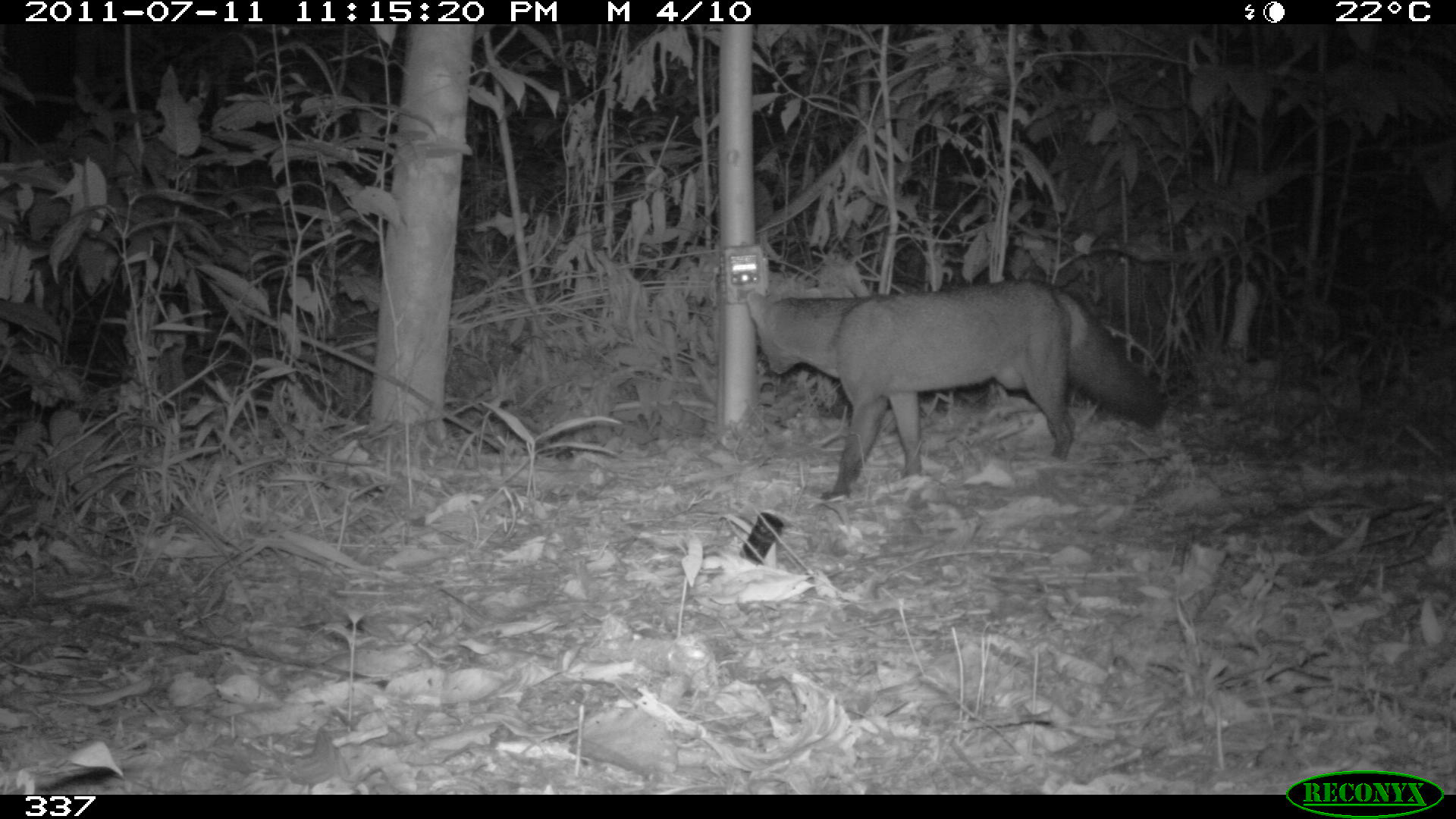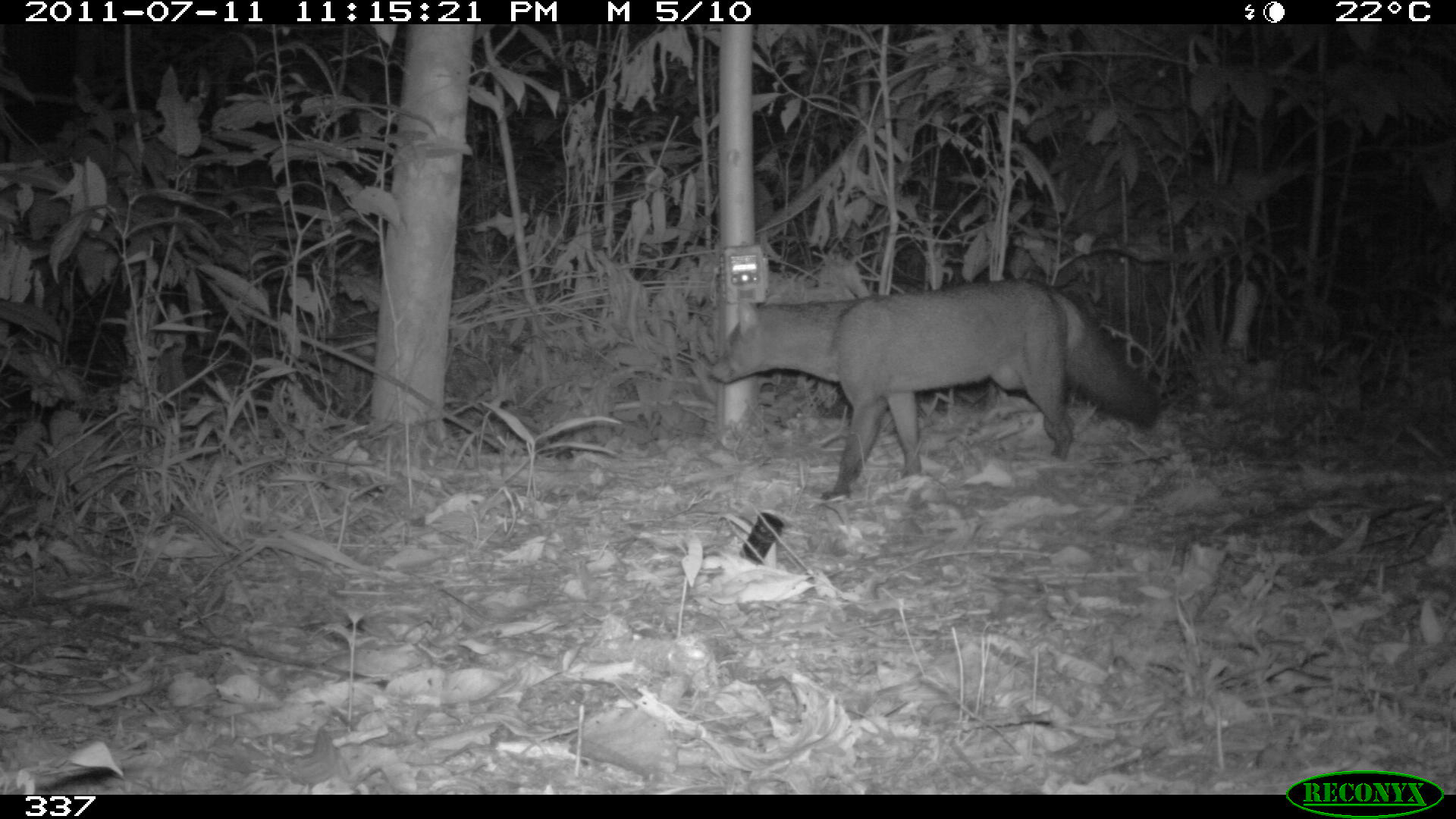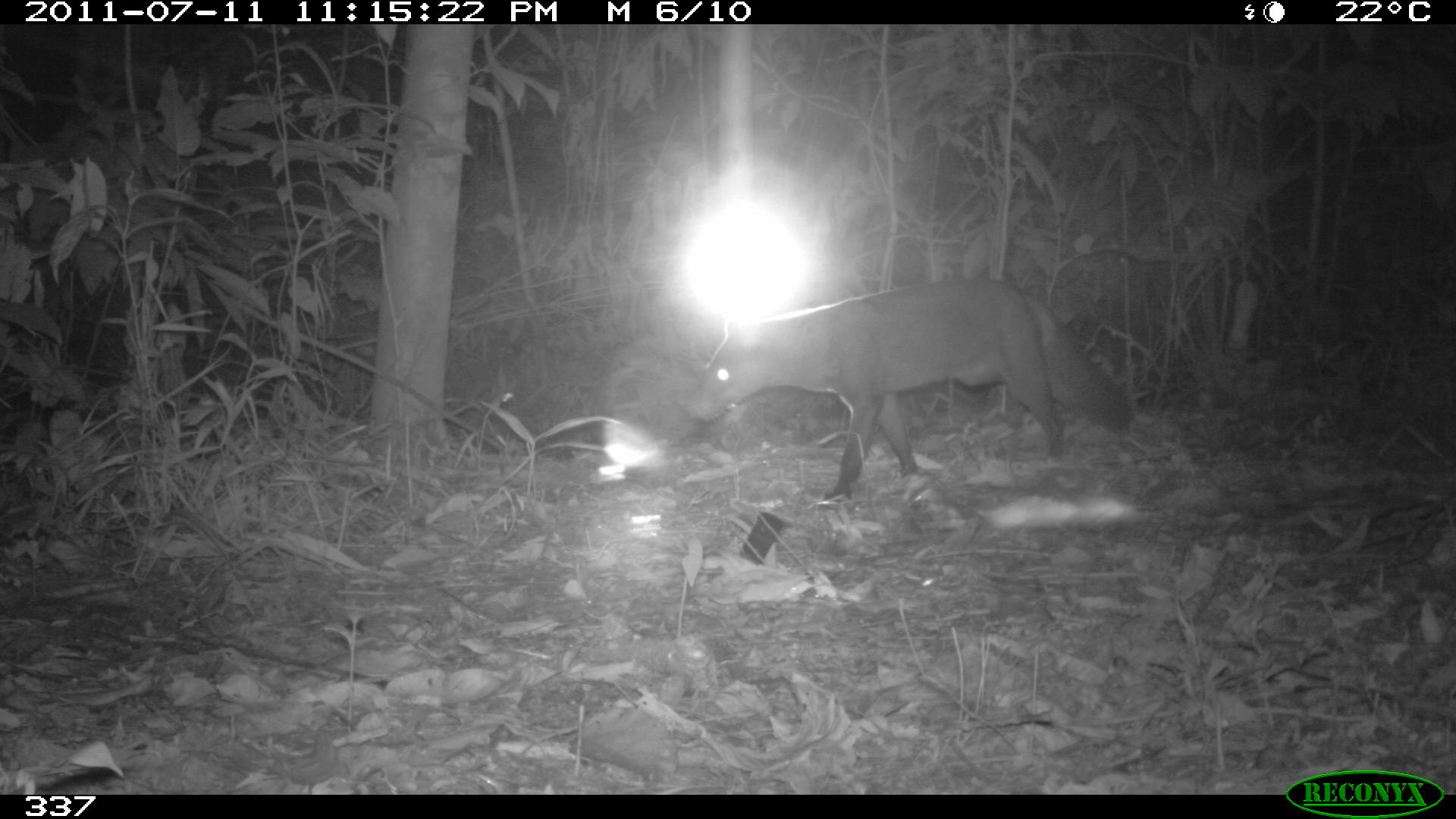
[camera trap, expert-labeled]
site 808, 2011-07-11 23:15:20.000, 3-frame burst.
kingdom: Animalia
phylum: Chordata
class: Mammalia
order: Carnivora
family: Canidae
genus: Atelocynus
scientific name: Atelocynus microtis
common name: short-eared dog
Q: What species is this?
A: Atelocynus microtis (short-eared dog).